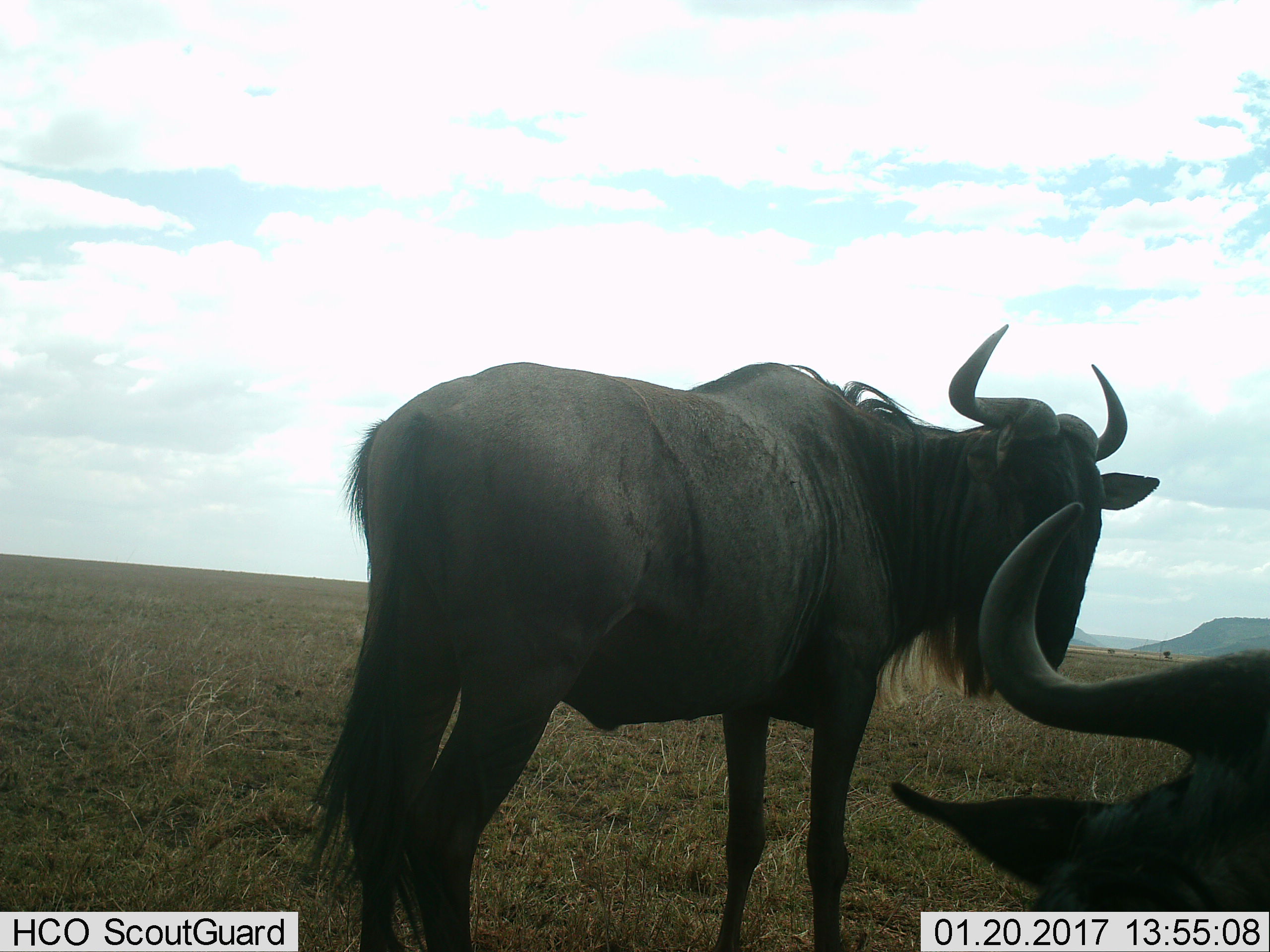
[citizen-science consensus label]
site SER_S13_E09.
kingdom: Animalia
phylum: Chordata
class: Mammalia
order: Artiodactyla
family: Bovidae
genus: Connochaetes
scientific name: Connochaetes taurinus taurinus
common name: blue wildebeest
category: wildebeestblue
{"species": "wildebeestblue (blue wildebeest) (Connochaetes taurinus taurinus)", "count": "2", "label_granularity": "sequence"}